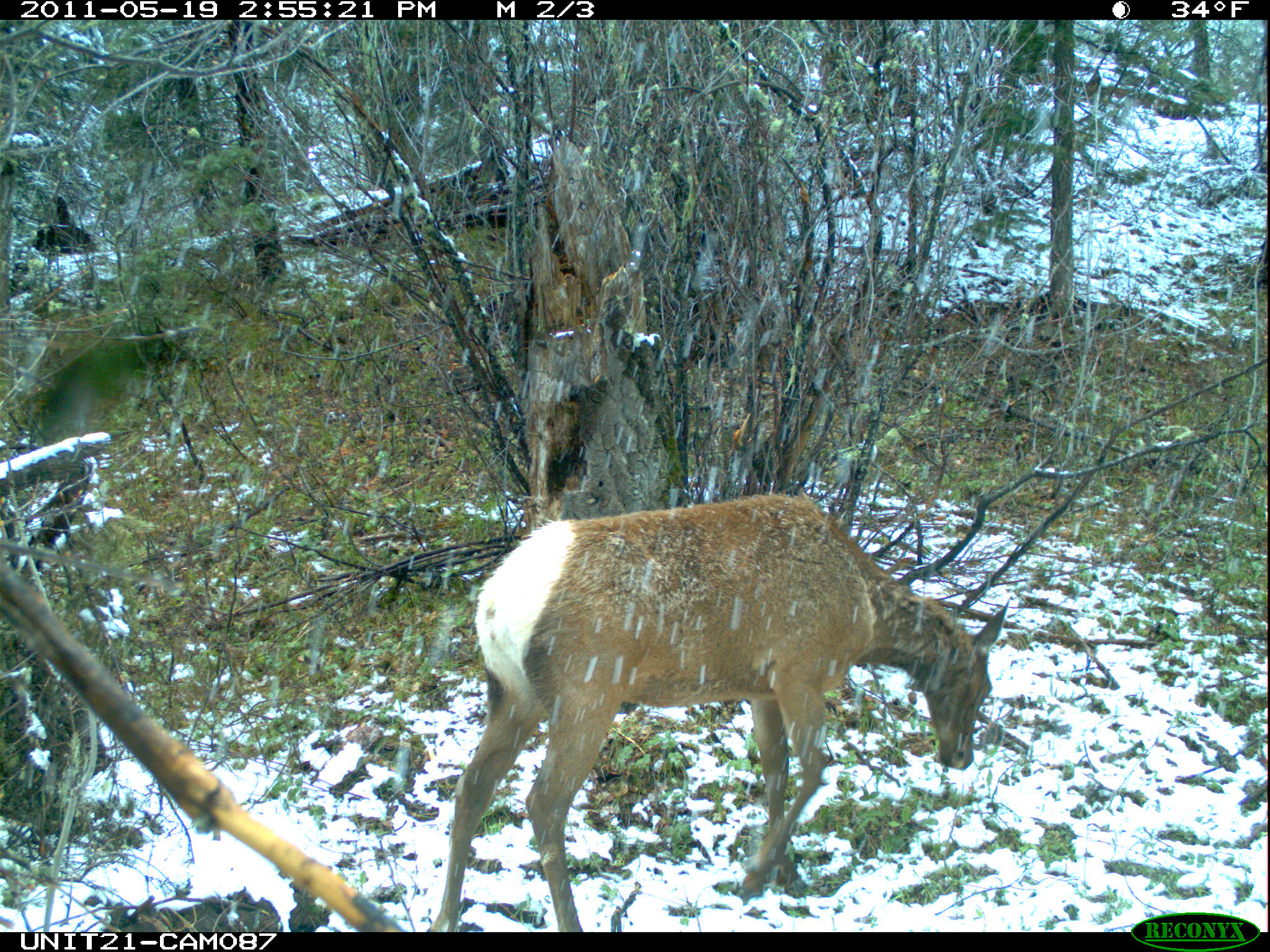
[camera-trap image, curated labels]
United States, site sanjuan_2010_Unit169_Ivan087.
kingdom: Animalia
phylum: Chordata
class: Mammalia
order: Artiodactyla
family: Cervidae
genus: Cervus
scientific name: Cervus elaphus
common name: red deer